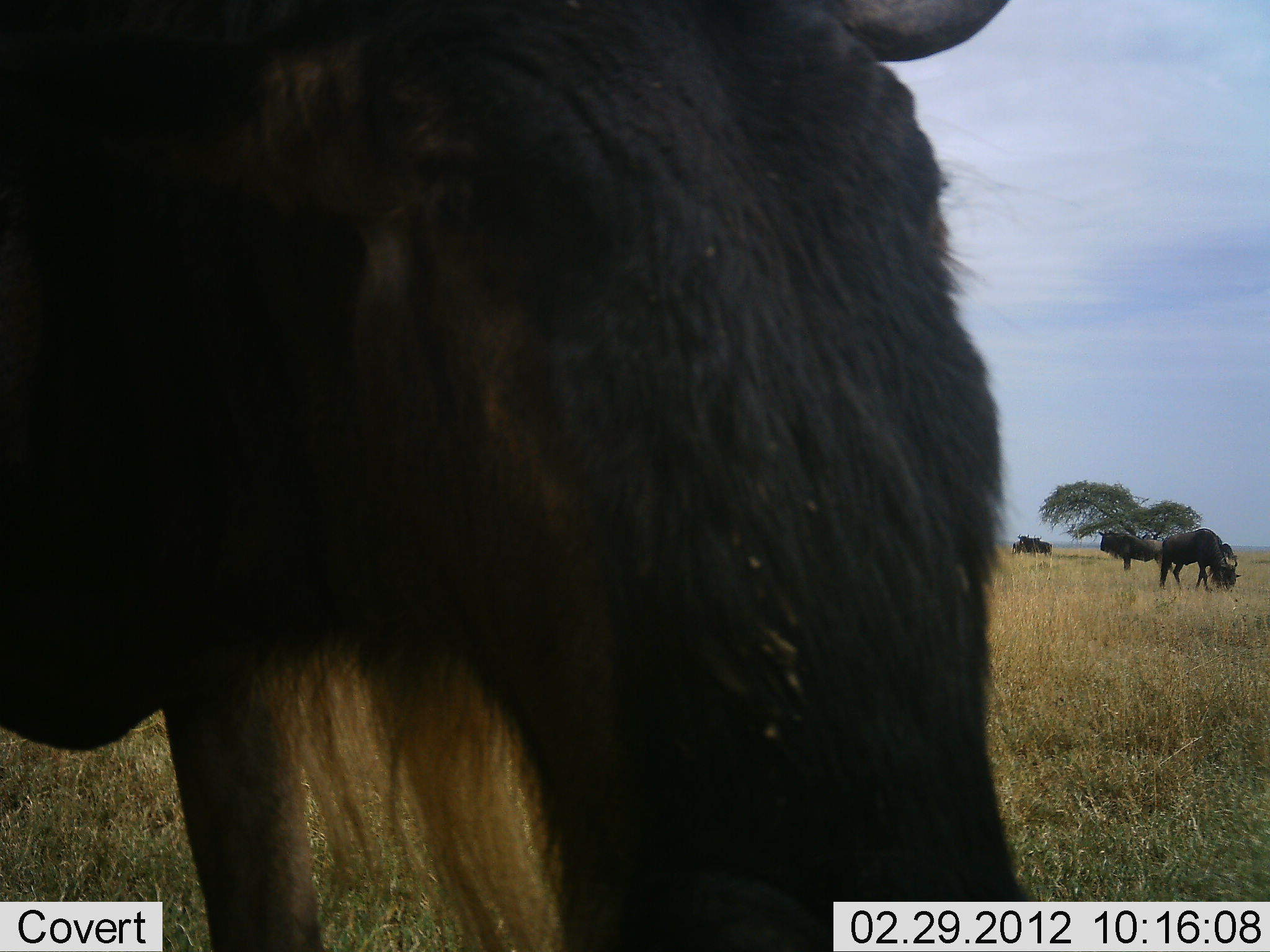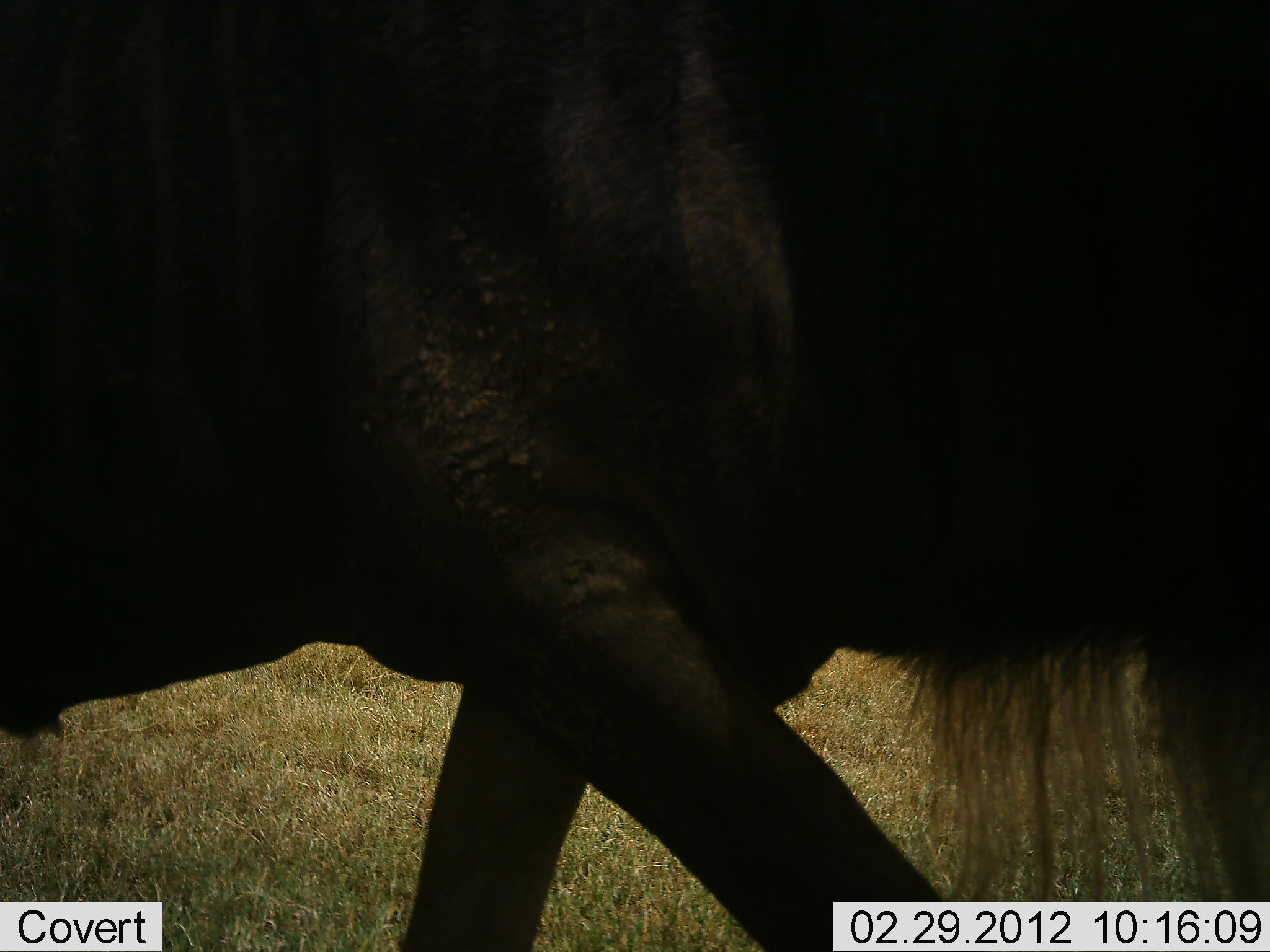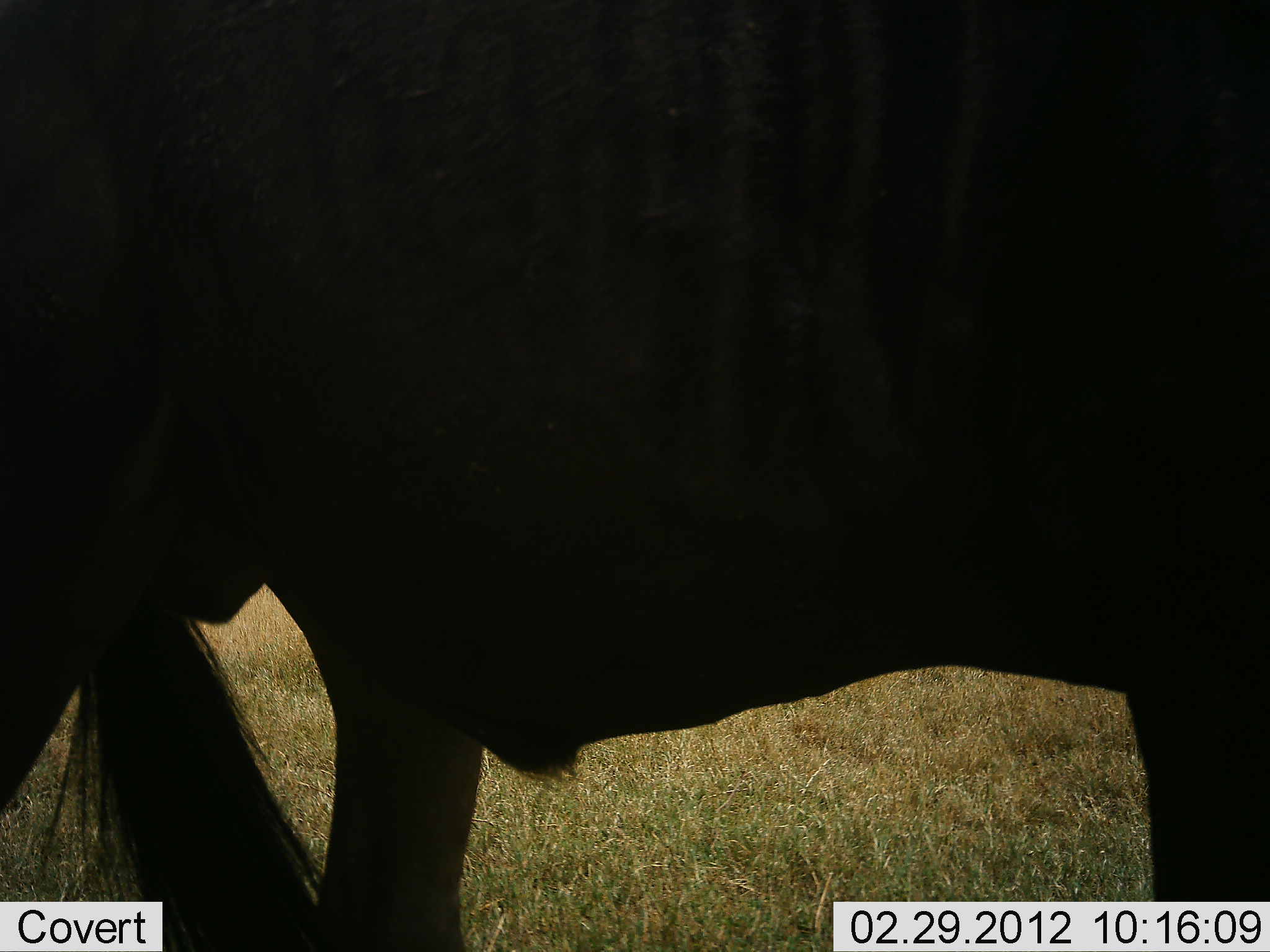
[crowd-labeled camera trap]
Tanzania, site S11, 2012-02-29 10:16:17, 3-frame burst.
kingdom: Animalia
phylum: Chordata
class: Mammalia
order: Artiodactyla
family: Bovidae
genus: Connochaetes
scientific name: Connochaetes taurinus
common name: blue wildebeest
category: wildebeest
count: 4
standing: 81%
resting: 12%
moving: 69%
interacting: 0%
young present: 0%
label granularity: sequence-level